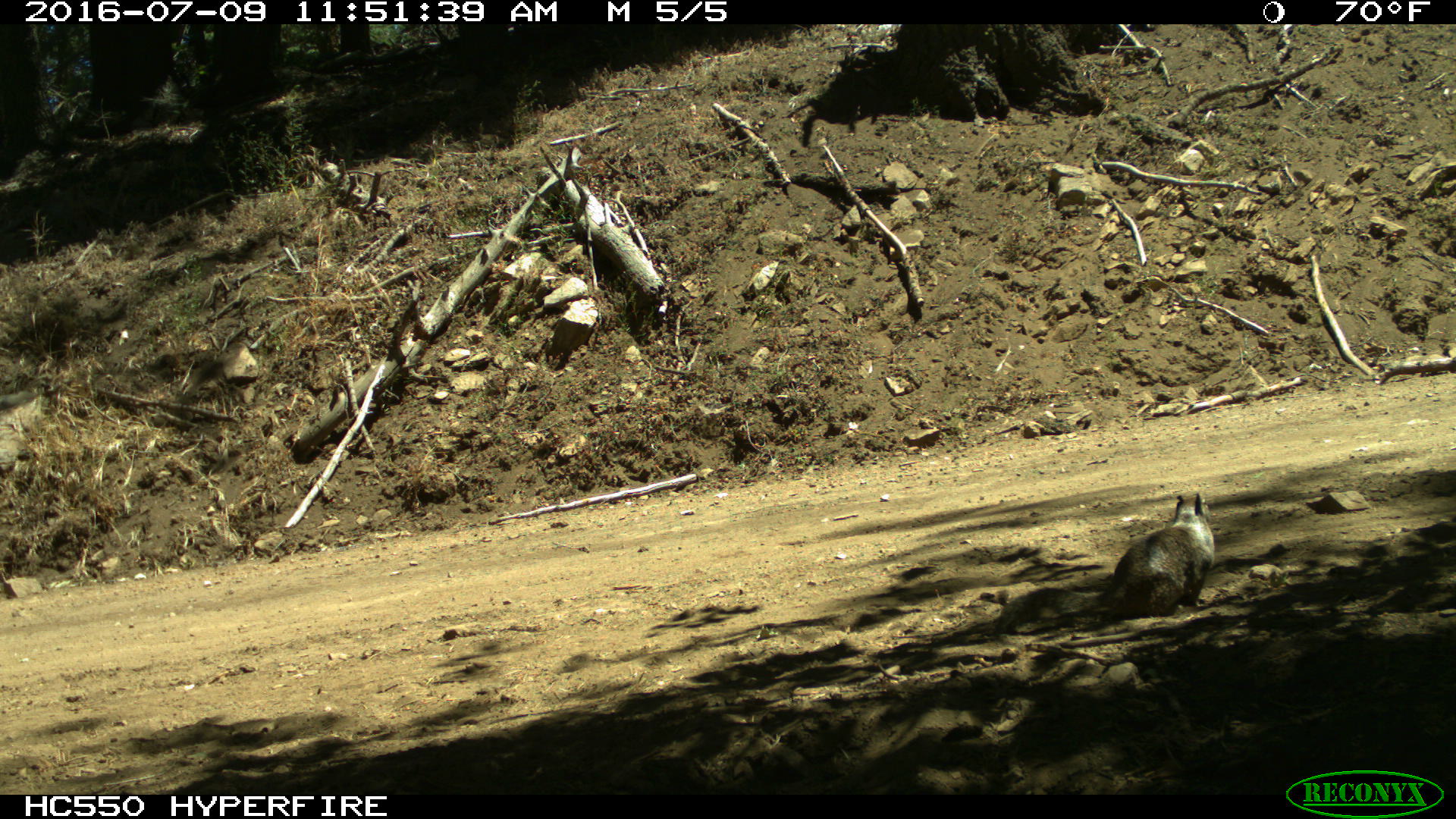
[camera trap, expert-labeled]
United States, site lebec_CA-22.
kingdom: Animalia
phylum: Chordata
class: Mammalia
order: Rodentia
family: Sciuridae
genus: Otospermophilus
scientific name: Otospermophilus beecheyi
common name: california ground squirrel